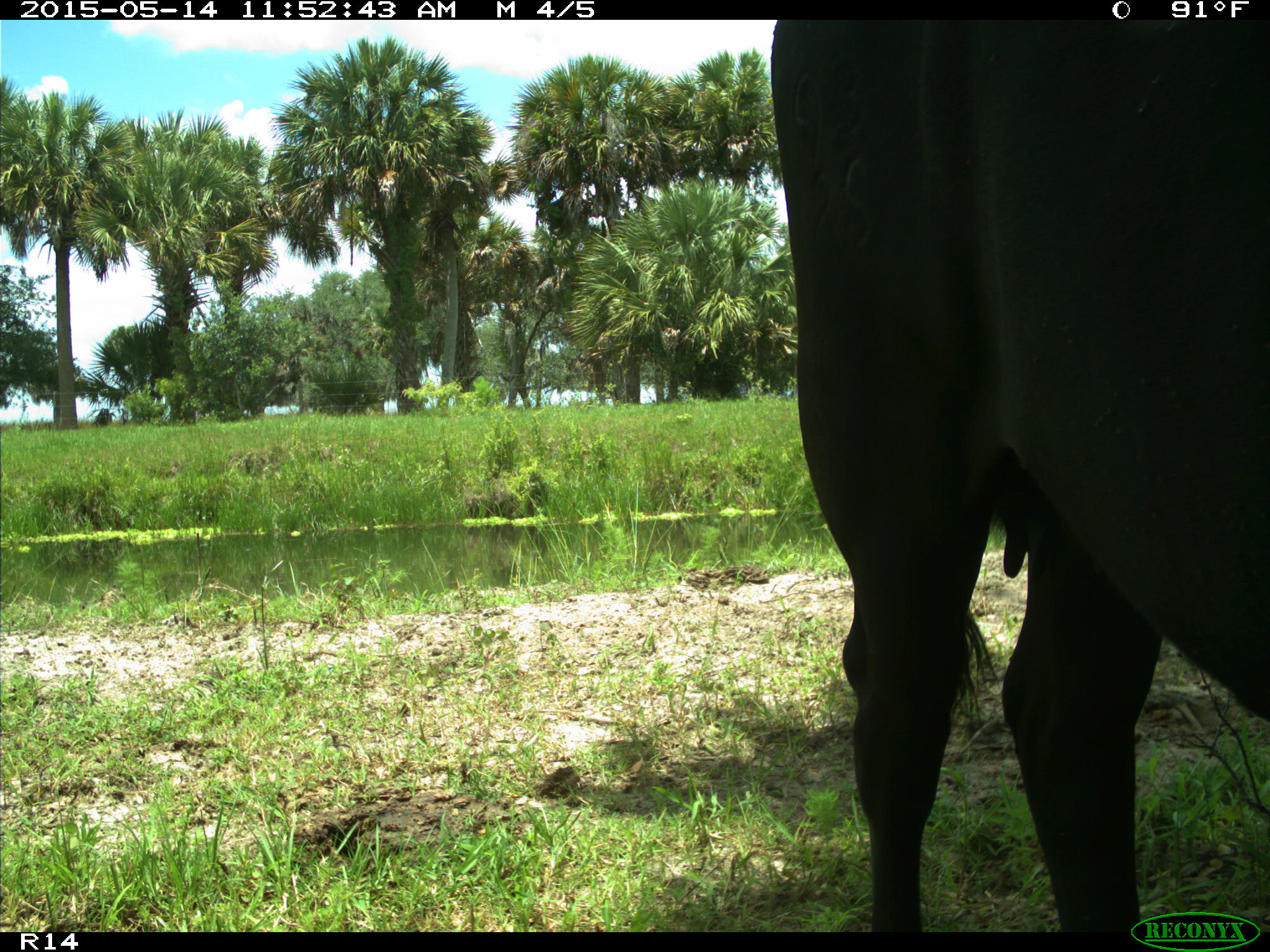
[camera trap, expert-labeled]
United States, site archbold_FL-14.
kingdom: Animalia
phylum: Chordata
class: Mammalia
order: Artiodactyla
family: Bovidae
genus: Bos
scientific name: Bos taurus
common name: domestic cow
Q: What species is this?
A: Bos taurus (domestic cow).